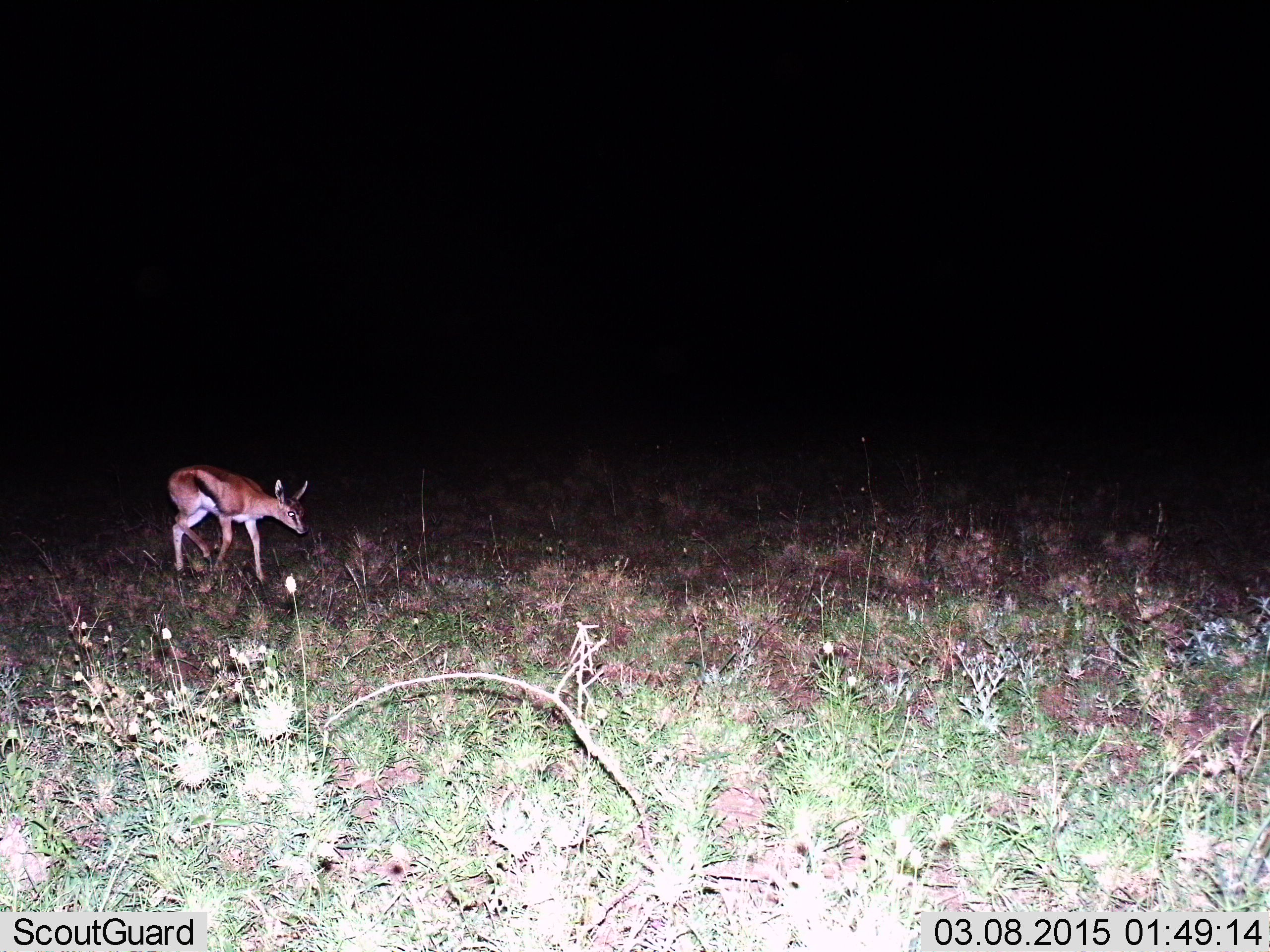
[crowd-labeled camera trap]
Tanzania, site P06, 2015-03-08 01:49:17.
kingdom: Animalia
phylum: Chordata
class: Mammalia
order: Artiodactyla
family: Bovidae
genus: Eudorcas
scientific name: Eudorcas thomsonii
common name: thomson's gazelle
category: gazellethomsons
Gazellethomsons (thomson's gazelle) (Eudorcas thomsonii), count 1. Behavior (volunteer vote fractions): standing 50%, resting 0%, moving 60%, interacting 0%. Young present (vote fraction): 0%. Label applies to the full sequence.